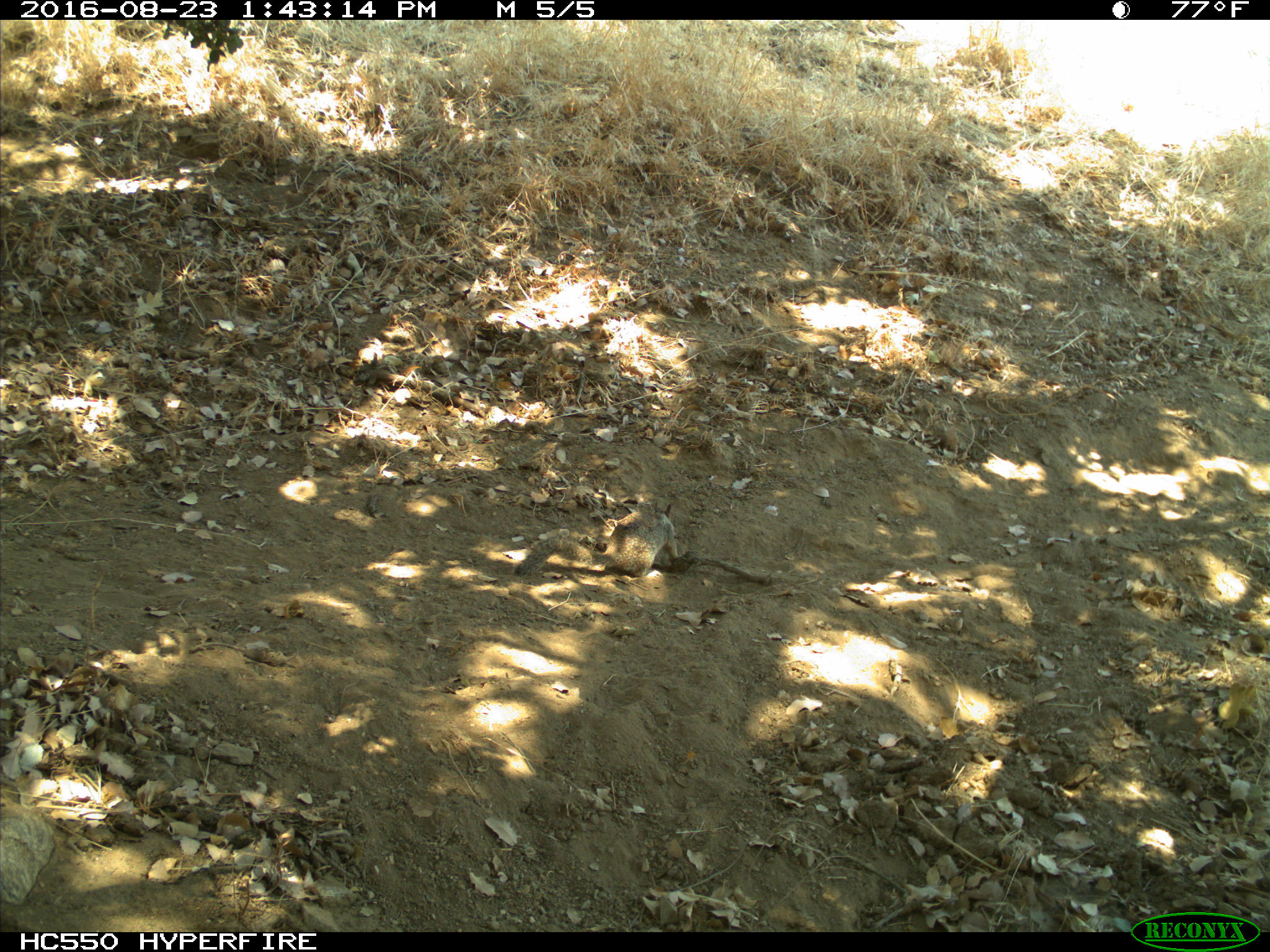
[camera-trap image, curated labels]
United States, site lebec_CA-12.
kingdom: Animalia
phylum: Chordata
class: Mammalia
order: Rodentia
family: Sciuridae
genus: Otospermophilus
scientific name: Otospermophilus beecheyi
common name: california ground squirrel